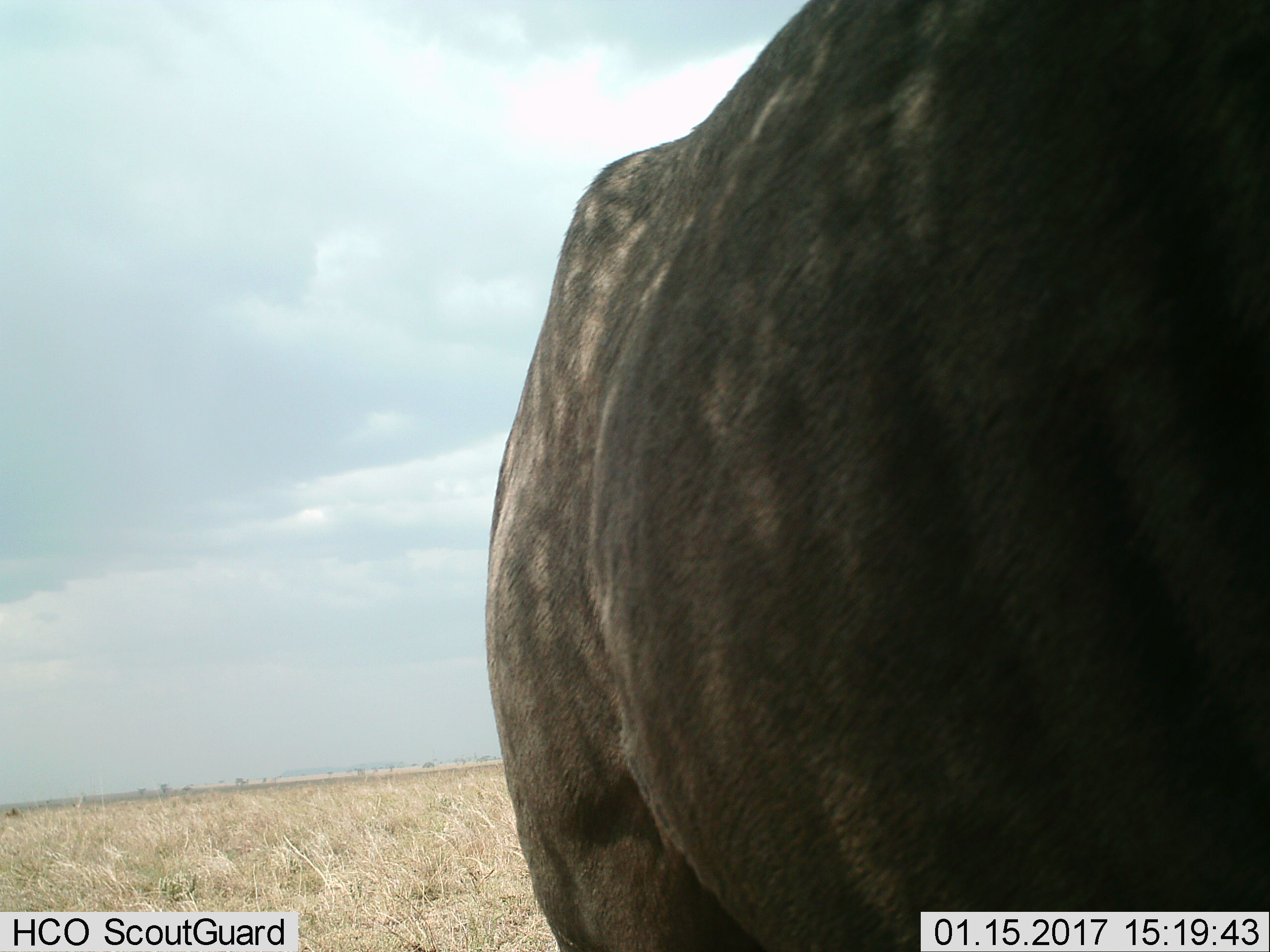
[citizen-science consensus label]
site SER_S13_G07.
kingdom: Animalia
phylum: Chordata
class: Mammalia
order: Artiodactyla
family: Bovidae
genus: Connochaetes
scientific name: Connochaetes taurinus taurinus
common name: blue wildebeest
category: wildebeestblue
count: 1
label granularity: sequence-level